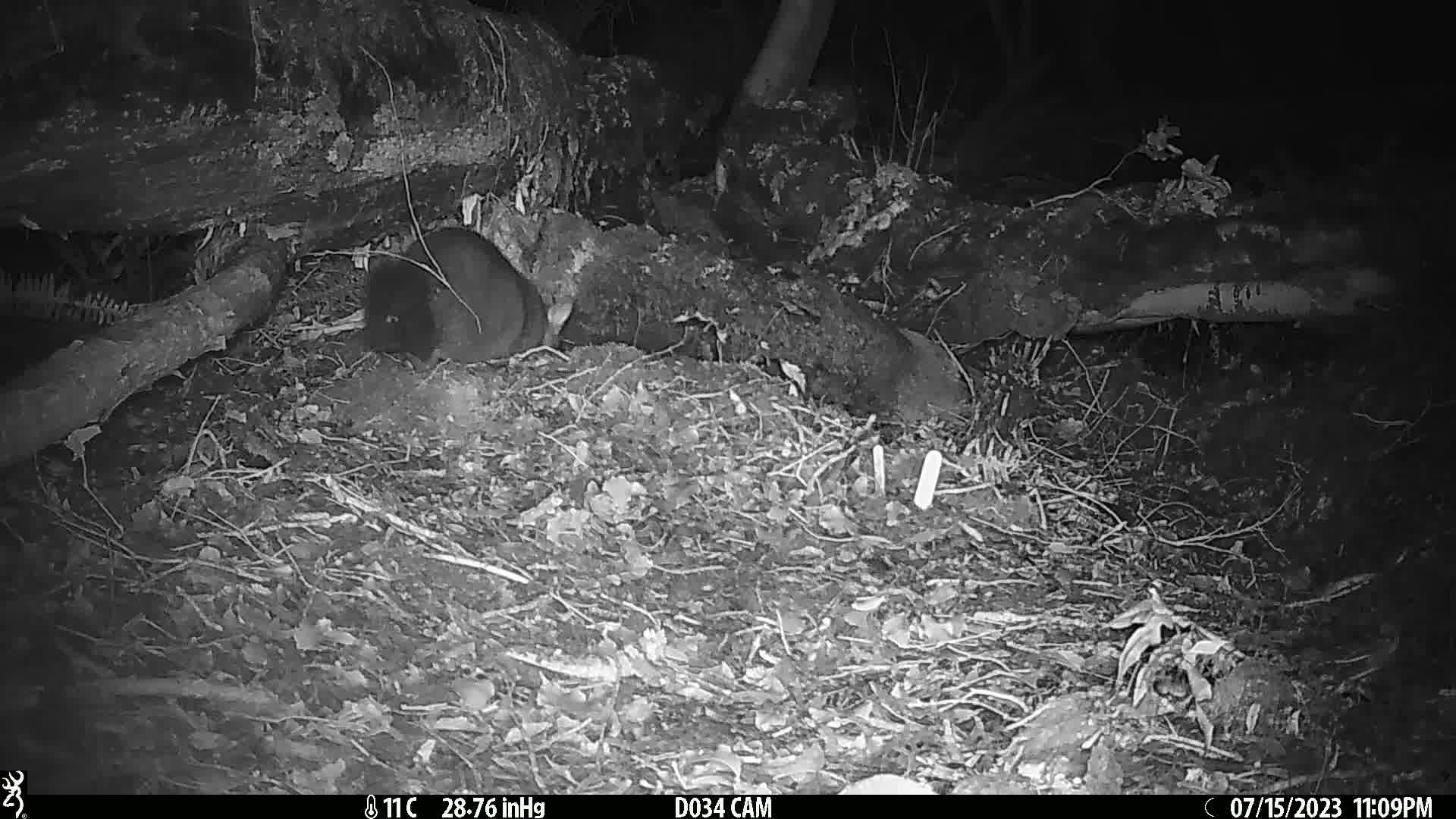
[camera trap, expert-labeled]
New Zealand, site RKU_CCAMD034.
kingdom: Animalia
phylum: Chordata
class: Mammalia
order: Diprotodontia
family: Phalangeridae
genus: Trichosurus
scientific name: Trichosurus vulpecula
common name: common brushtail possum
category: possum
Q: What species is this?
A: Possum (common brushtail possum) (Trichosurus vulpecula).